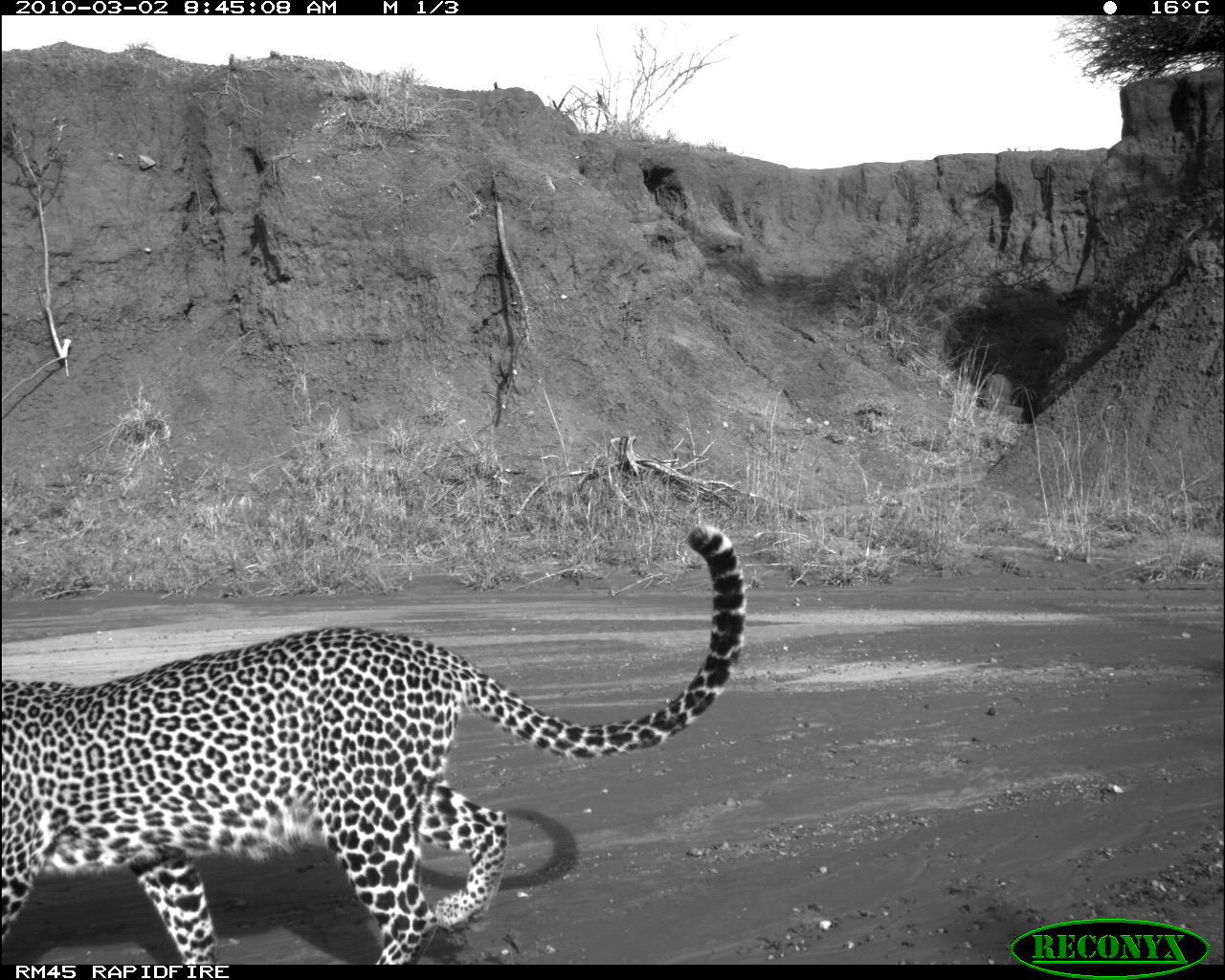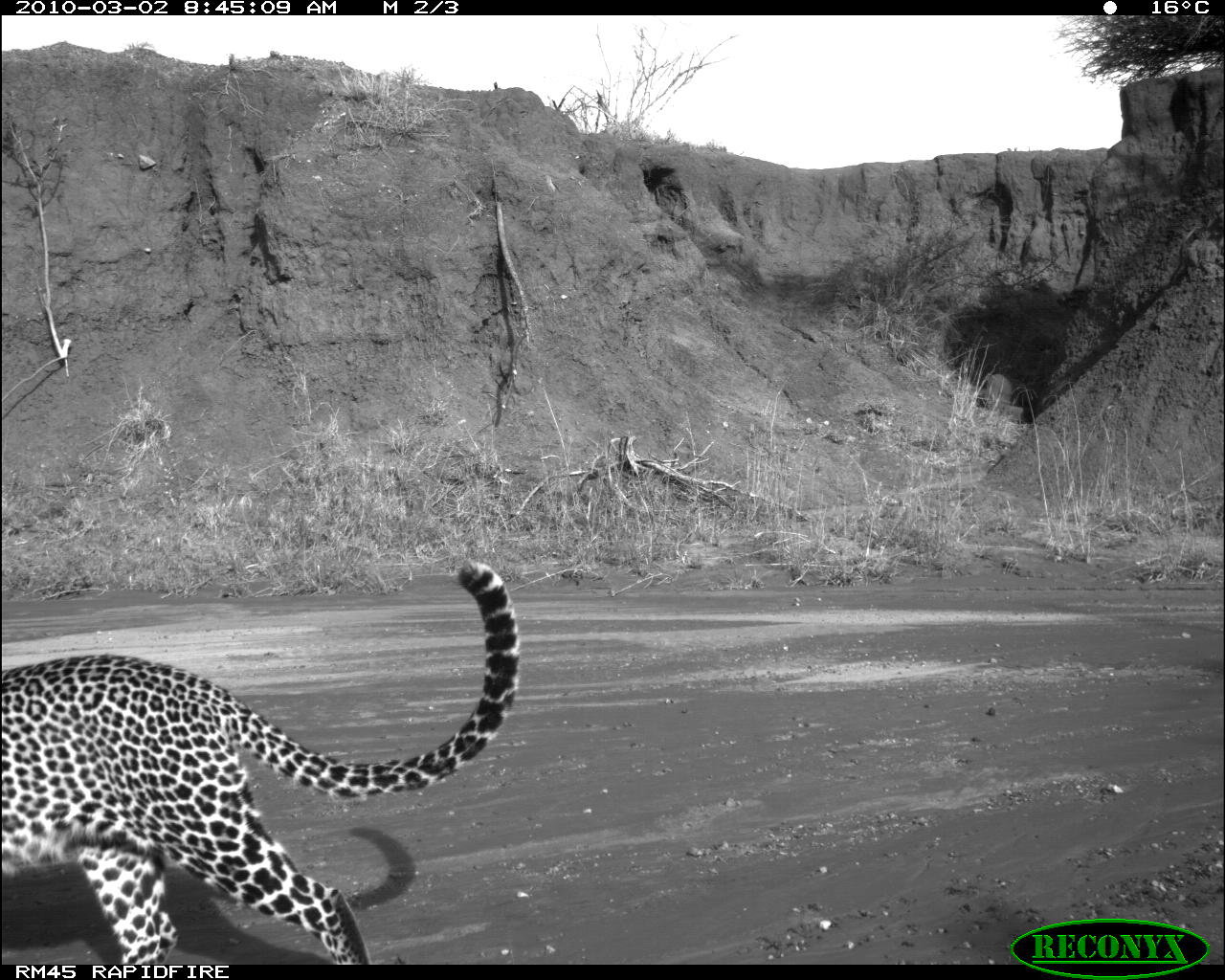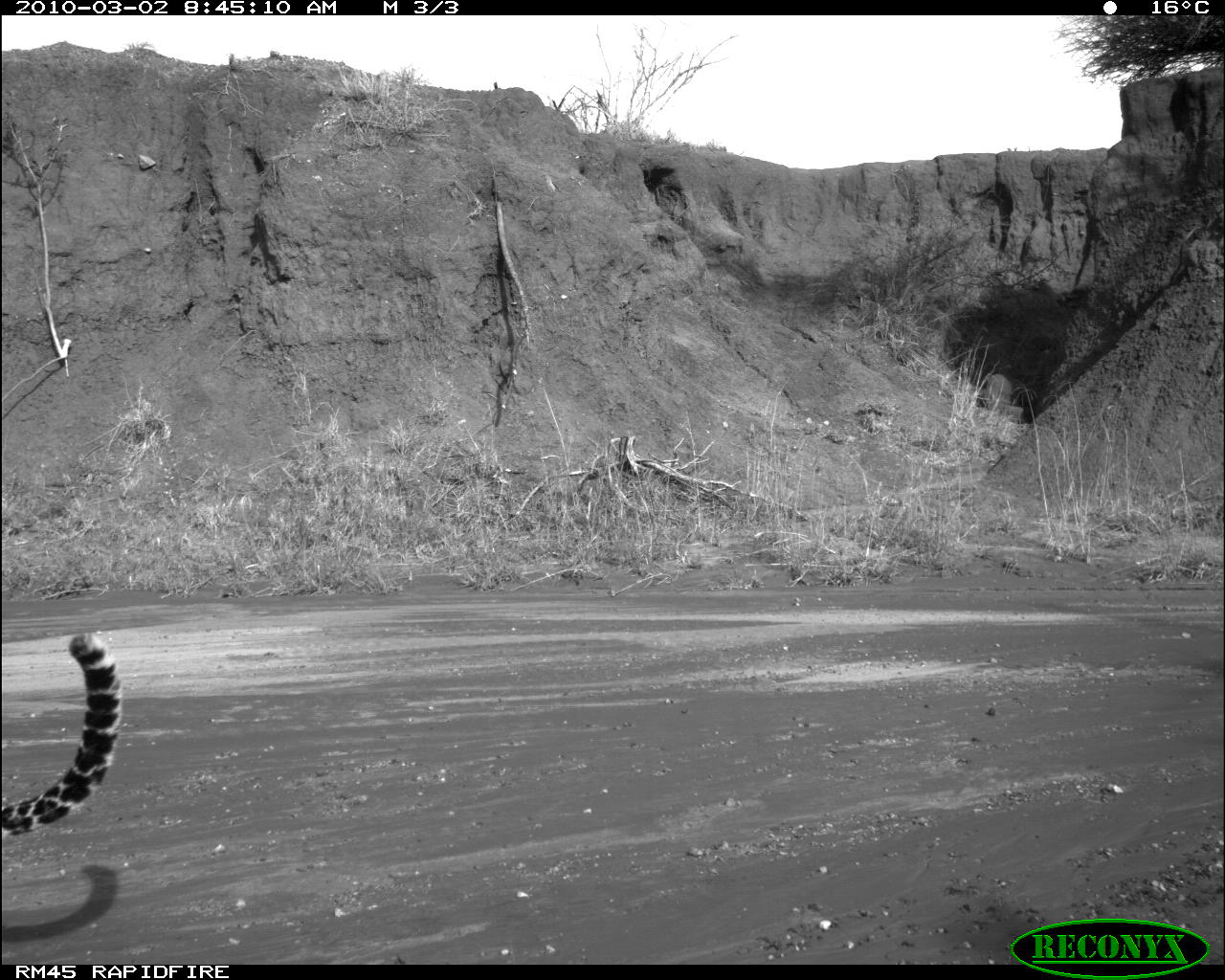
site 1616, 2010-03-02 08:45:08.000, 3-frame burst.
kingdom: Animalia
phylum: Chordata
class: Mammalia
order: Carnivora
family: Felidae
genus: Panthera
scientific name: Panthera pardus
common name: leopard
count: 1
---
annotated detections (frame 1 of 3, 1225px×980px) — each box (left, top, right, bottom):
panthera pardus: (1, 527, 747, 965)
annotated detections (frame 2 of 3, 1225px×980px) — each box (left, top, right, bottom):
panthera pardus: (1, 558, 521, 965)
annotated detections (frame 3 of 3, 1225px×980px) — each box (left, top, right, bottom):
panthera pardus: (0, 633, 122, 838)